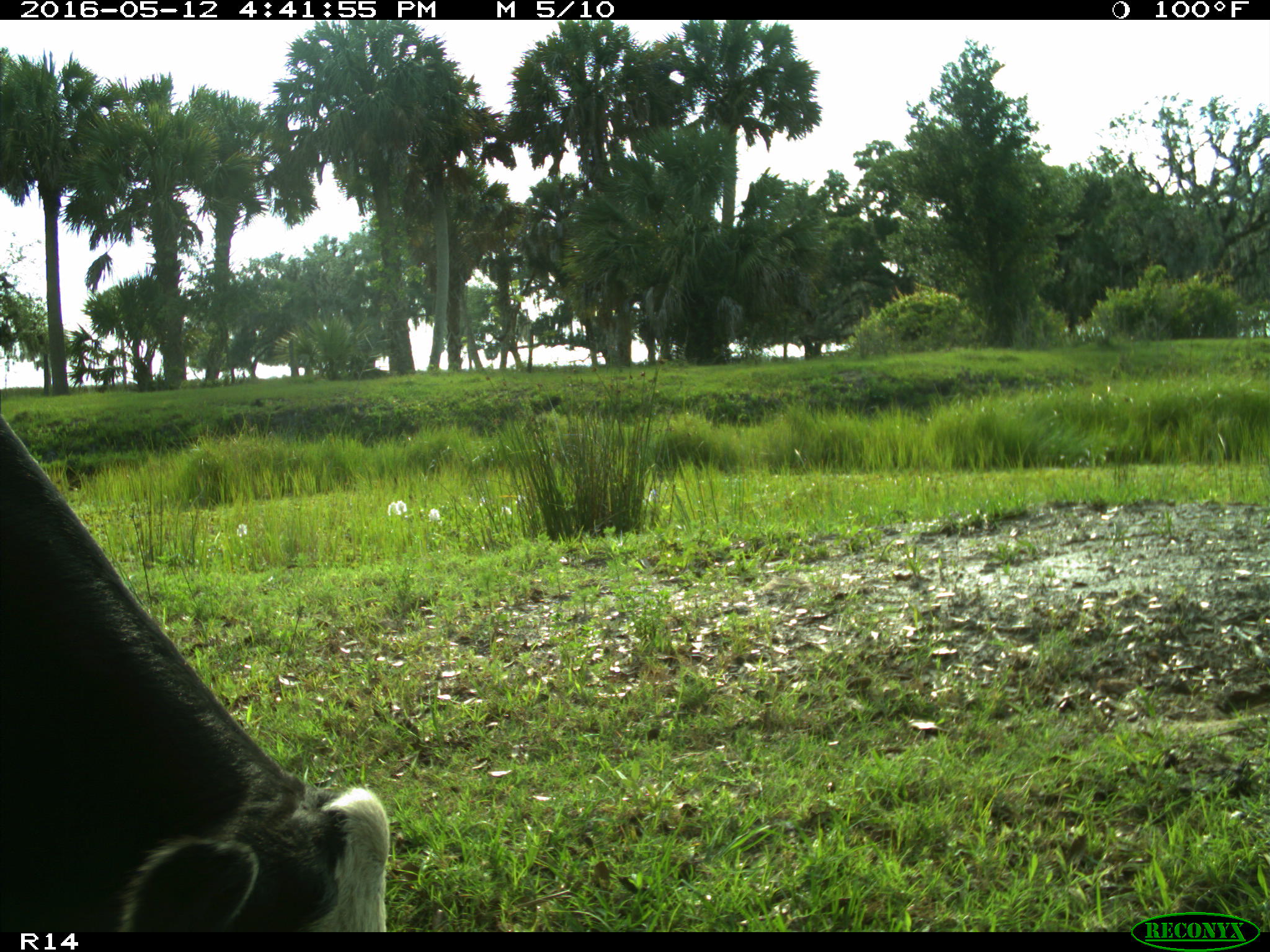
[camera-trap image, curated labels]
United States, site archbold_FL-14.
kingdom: Animalia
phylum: Chordata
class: Mammalia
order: Artiodactyla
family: Bovidae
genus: Bos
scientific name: Bos taurus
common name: domestic cow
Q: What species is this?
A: Bos taurus (domestic cow).